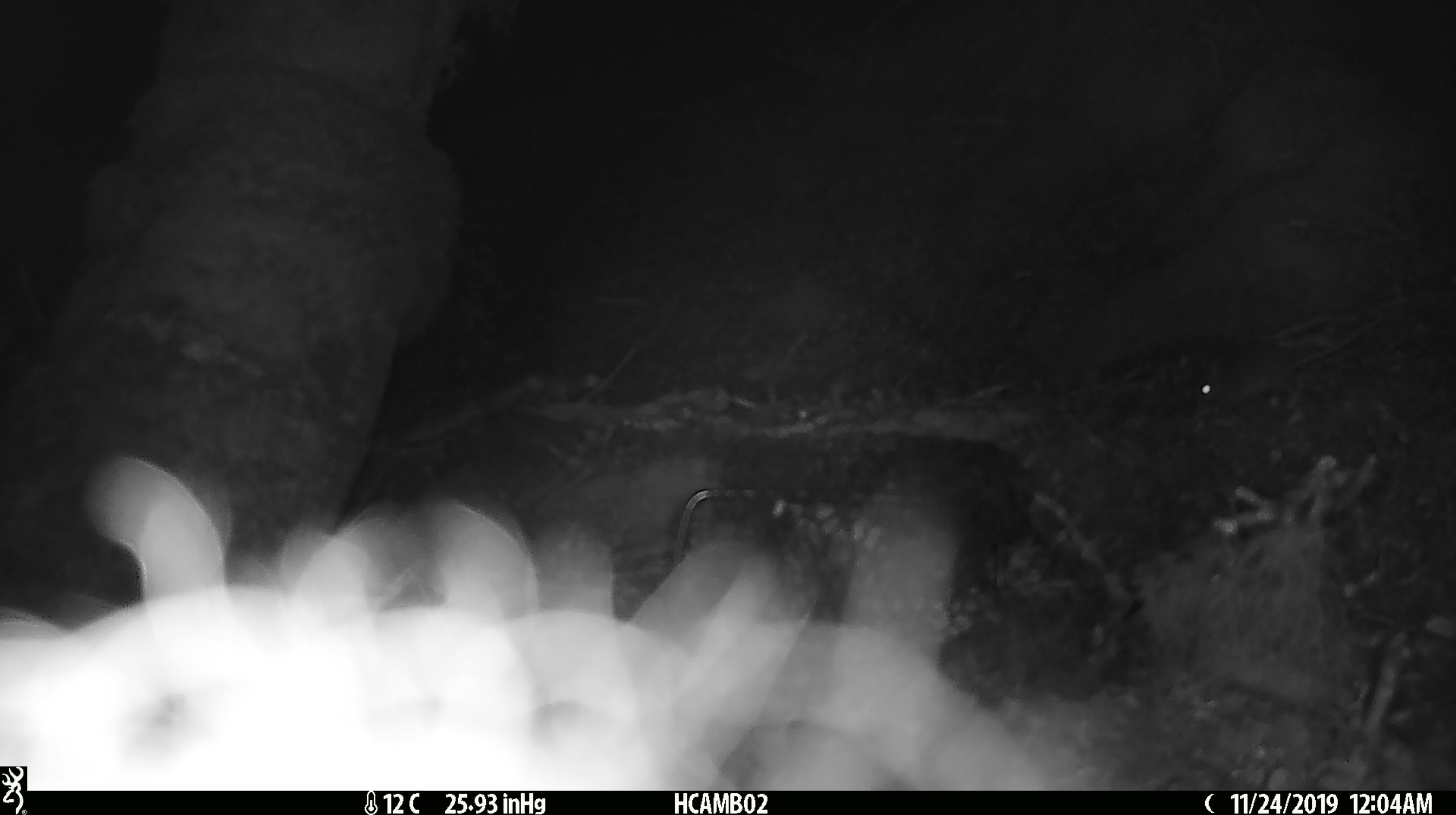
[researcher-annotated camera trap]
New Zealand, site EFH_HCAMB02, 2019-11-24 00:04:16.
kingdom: Animalia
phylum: Chordata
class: Mammalia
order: Rodentia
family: Muridae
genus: Mus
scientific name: Mus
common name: mouse